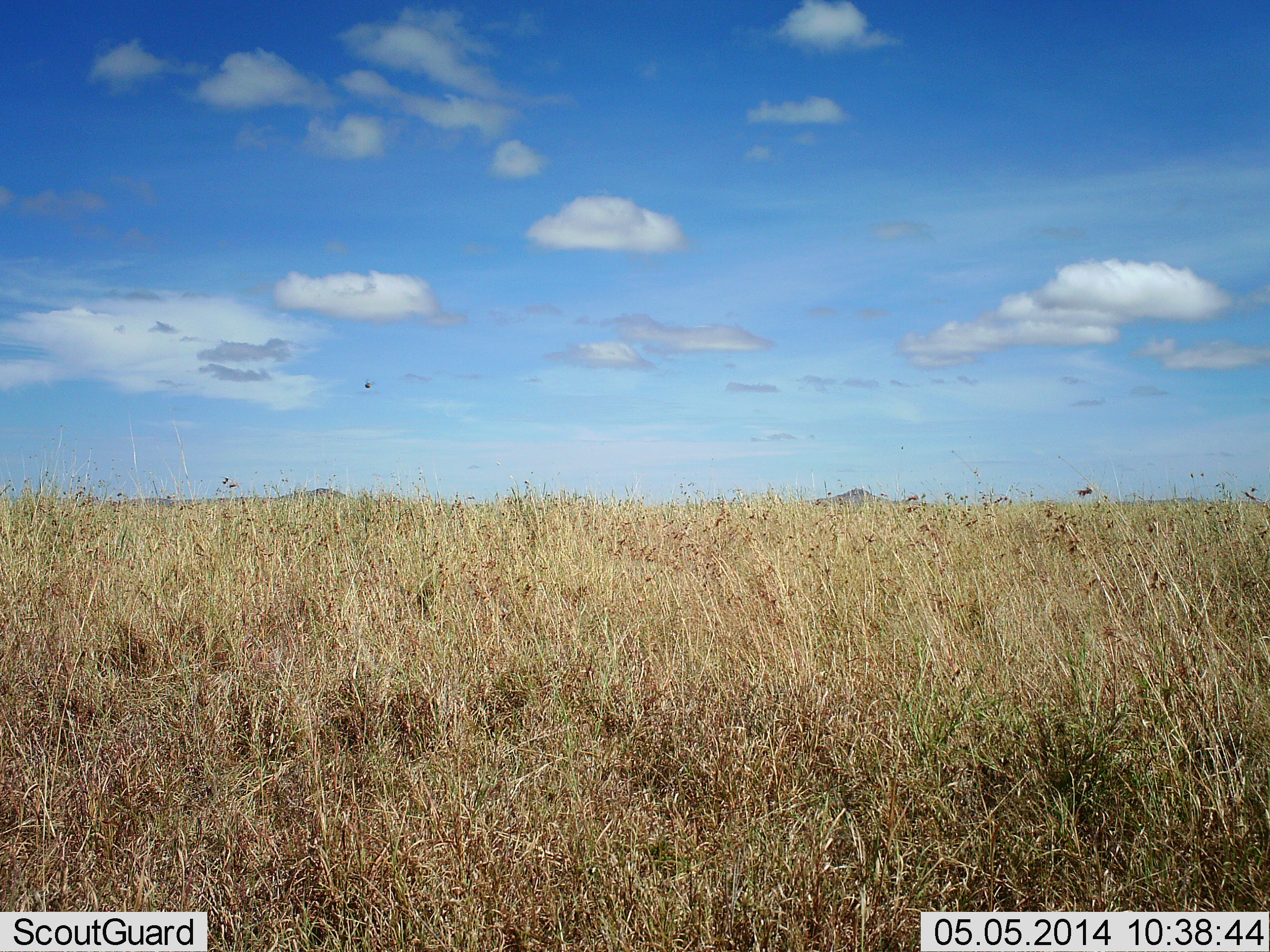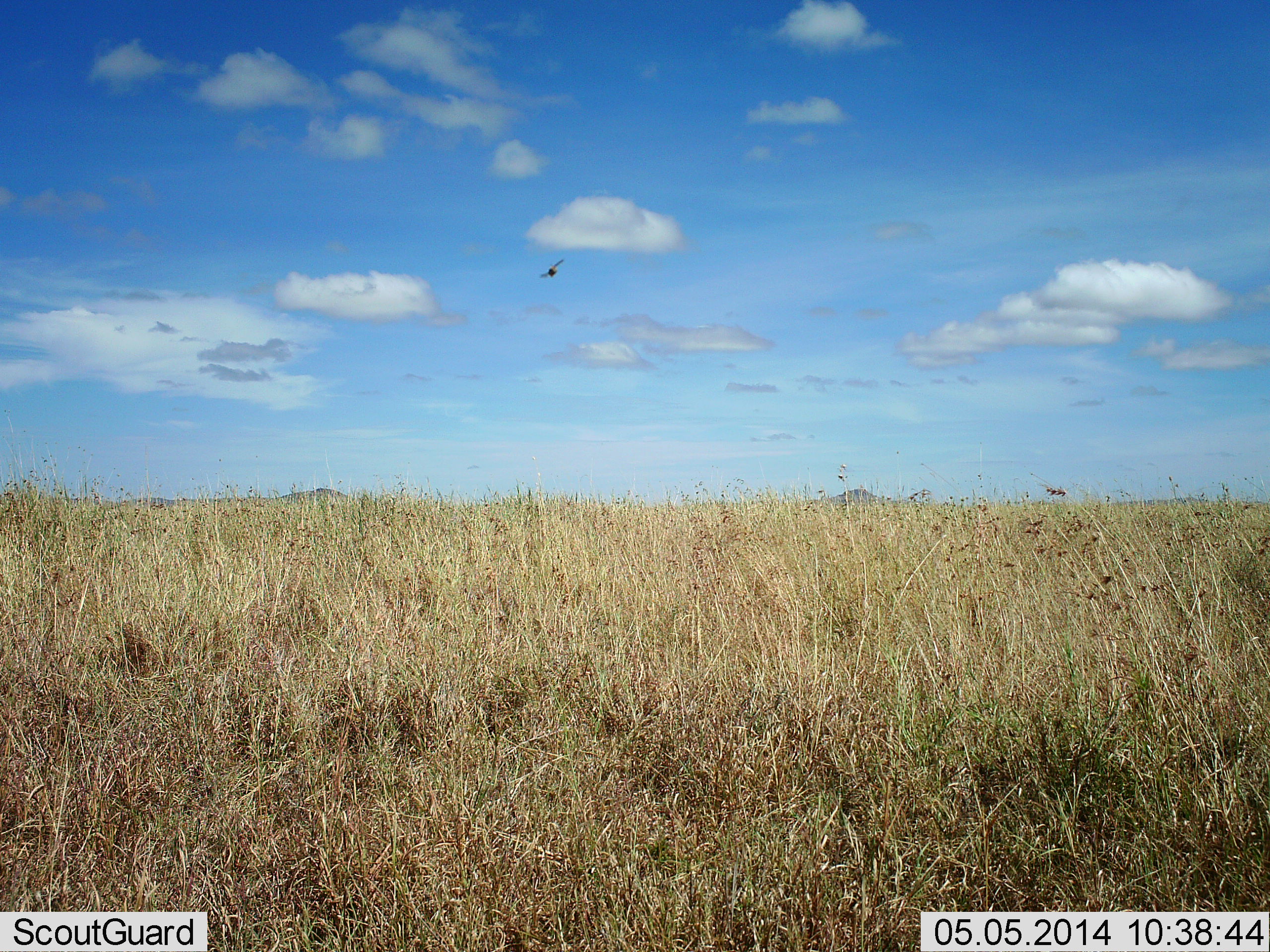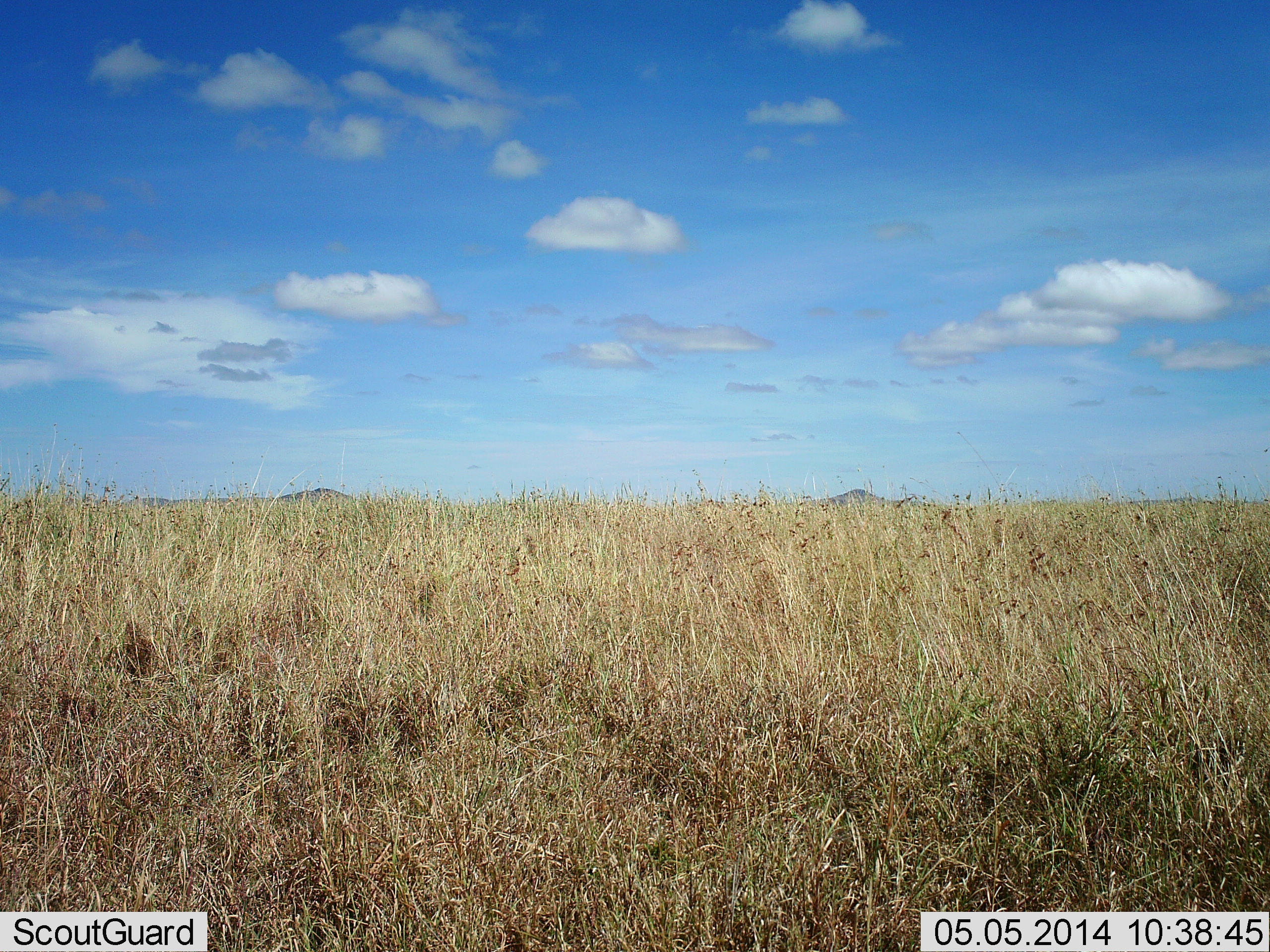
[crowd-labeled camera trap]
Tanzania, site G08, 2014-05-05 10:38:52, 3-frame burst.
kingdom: Animalia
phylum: Chordata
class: Aves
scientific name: Aves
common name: bird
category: otherbird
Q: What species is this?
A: Otherbird (bird) (Aves).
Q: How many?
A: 1.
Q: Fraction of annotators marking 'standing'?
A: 0%.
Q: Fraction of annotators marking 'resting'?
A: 0%.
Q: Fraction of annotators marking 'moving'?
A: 100%.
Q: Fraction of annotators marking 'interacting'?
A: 0%.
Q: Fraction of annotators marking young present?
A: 0%.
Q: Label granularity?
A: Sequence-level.